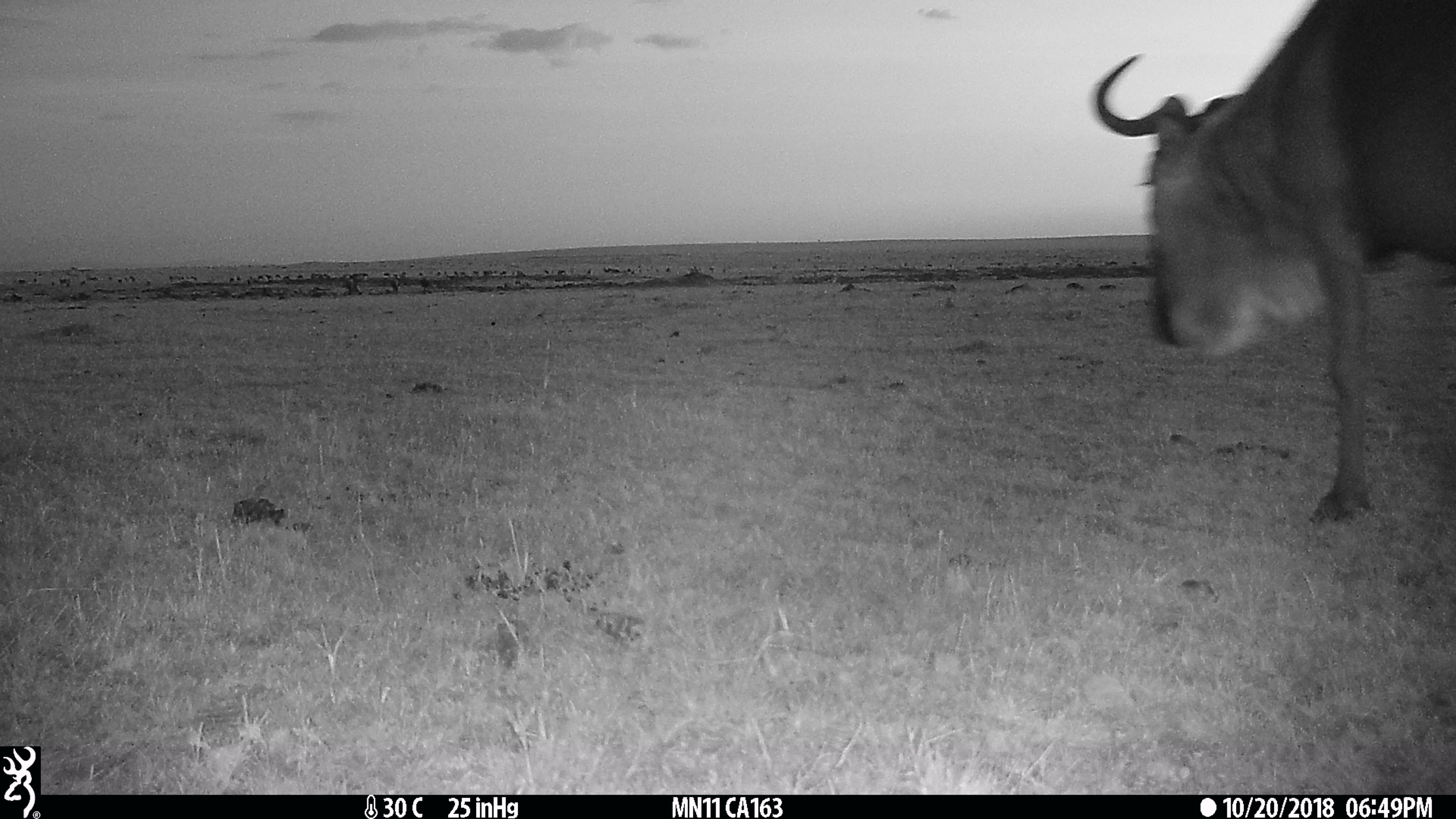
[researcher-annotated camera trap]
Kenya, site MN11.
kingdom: Animalia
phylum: Chordata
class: Mammalia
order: Artiodactyla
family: Bovidae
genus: Connochaetes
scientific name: Connochaetes taurinus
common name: blue wildebeest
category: wildebeest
Wildebeest (blue wildebeest) (Connochaetes taurinus).